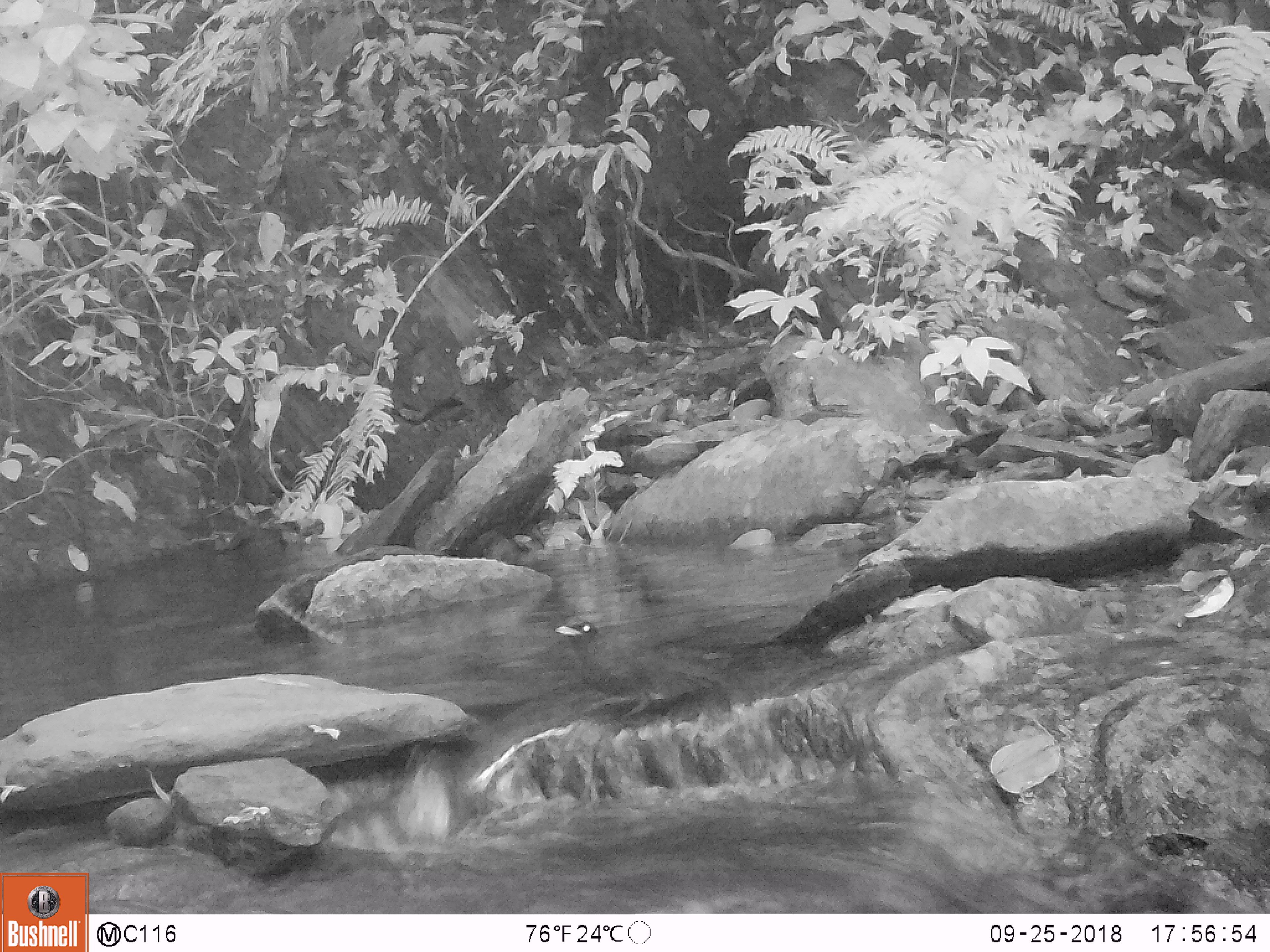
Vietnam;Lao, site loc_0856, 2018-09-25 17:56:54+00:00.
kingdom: Animalia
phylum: Chordata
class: Aves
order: Passeriformes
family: Muscicapidae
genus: Myophonus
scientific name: Myophonus caeruleus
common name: blue whistling thrush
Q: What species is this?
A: Blue whistling thrush (Myophonus caeruleus).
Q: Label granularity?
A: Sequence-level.